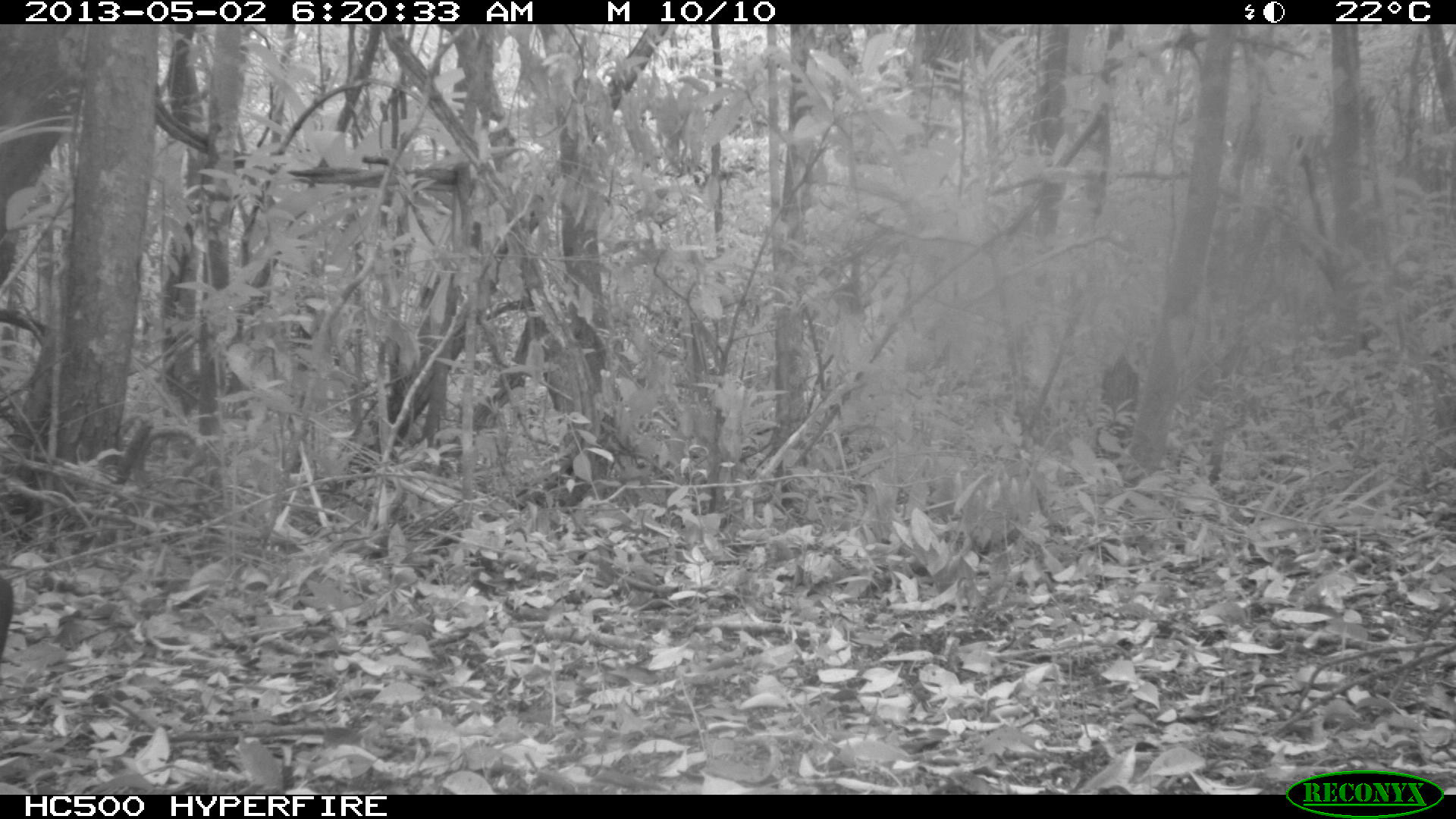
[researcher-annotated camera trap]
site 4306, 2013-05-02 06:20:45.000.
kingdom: Animalia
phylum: Chordata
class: Mammalia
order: Artiodactyla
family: Cervidae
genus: Mazama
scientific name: Mazama temama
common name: central american red brocket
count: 1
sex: male